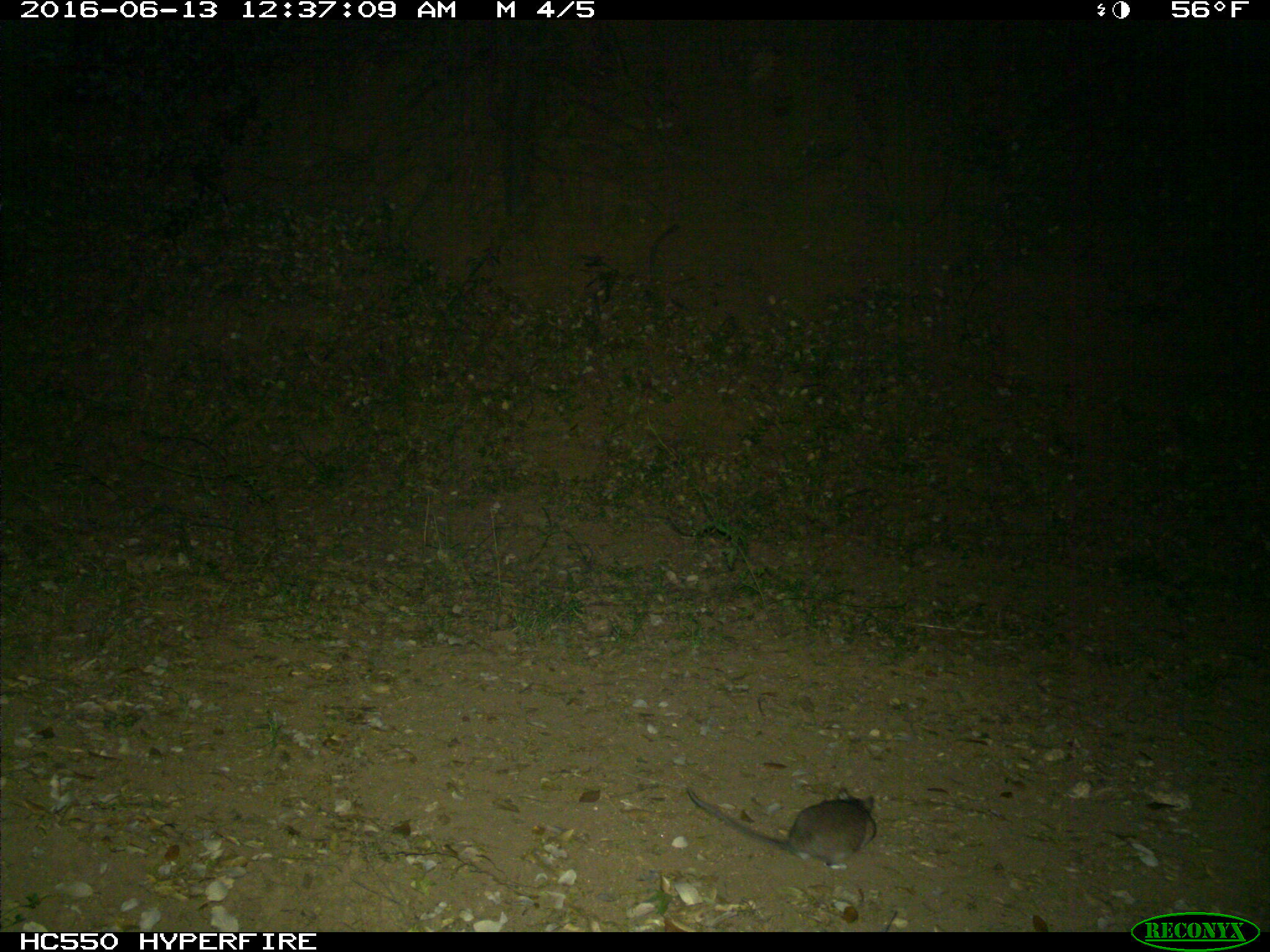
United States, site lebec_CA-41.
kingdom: Animalia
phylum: Chordata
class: Mammalia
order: Rodentia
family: Cricetidae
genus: Neotoma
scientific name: Neotoma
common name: pack rat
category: unidentified pack rat